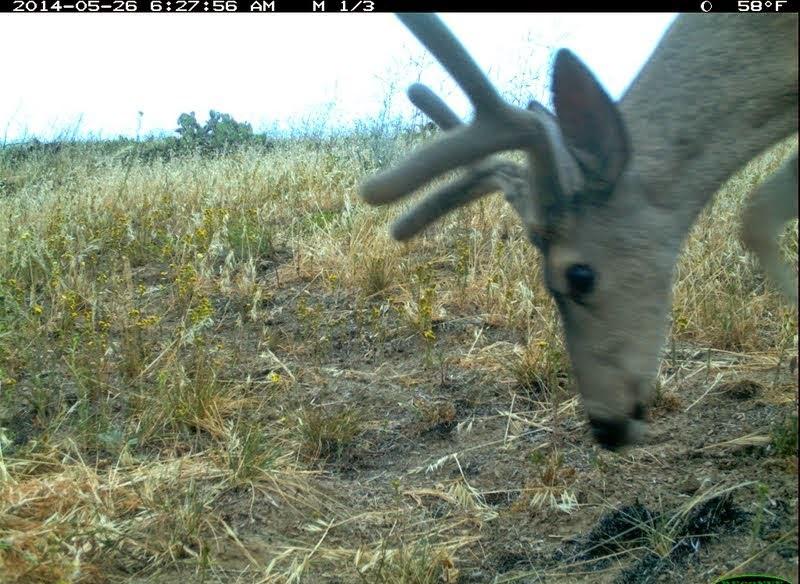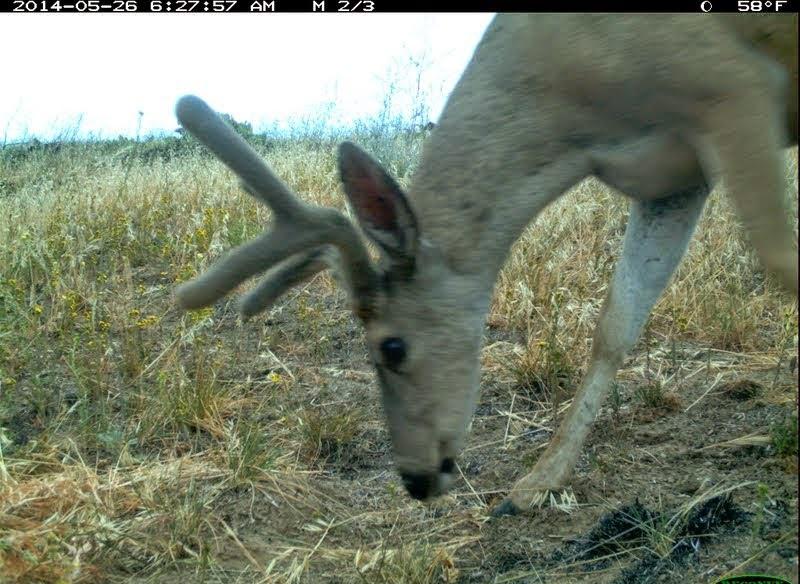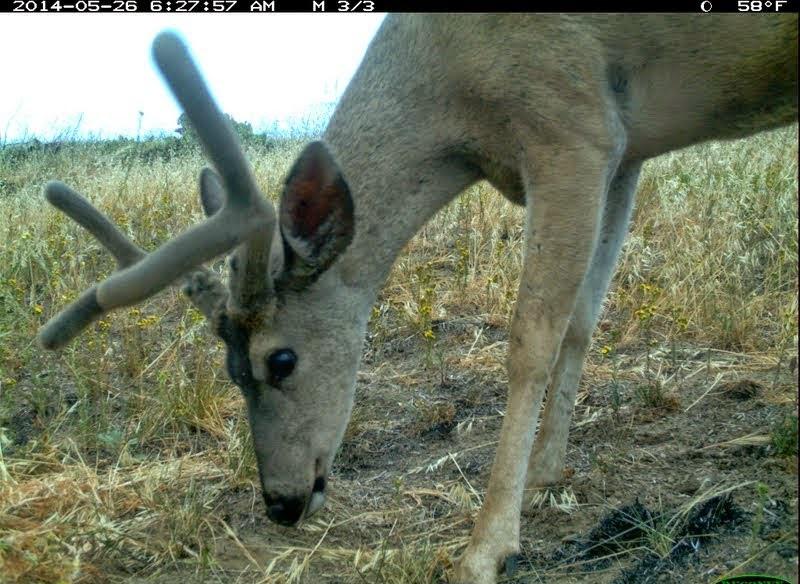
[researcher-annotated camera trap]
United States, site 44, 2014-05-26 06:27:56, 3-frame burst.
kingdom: Animalia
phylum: Chordata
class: Mammalia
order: Artiodactyla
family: Cervidae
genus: Odocoileus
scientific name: Odocoileus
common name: deer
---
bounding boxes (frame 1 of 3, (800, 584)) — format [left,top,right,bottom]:
deer: [355,14,798,455]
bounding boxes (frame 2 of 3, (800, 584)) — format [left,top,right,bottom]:
deer: [164,14,799,516]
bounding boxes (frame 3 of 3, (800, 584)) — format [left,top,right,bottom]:
deer: [34,13,798,584]